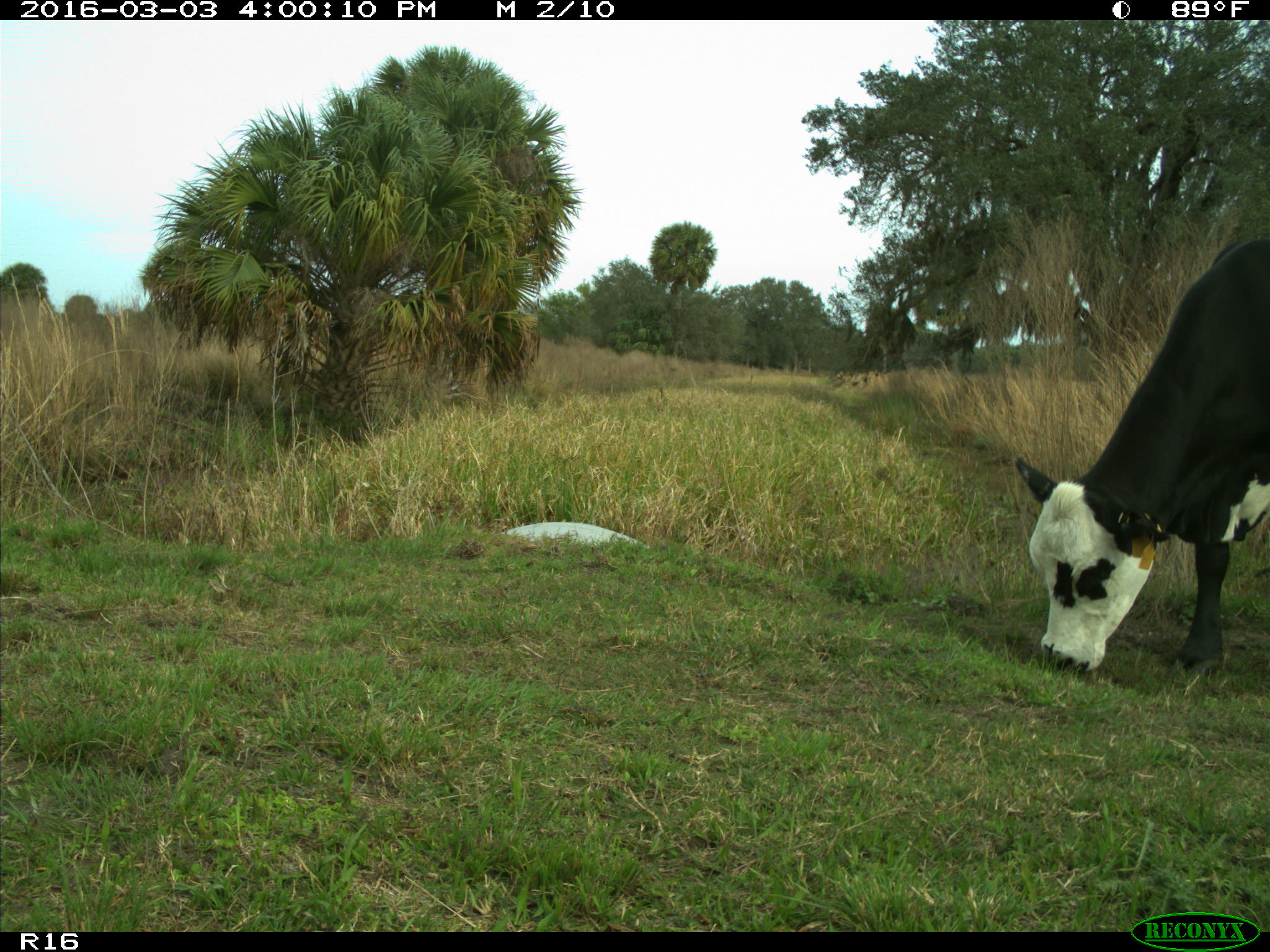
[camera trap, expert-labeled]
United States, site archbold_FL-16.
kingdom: Animalia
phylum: Chordata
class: Mammalia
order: Artiodactyla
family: Bovidae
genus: Bos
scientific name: Bos taurus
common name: domestic cow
Bos taurus (domestic cow).